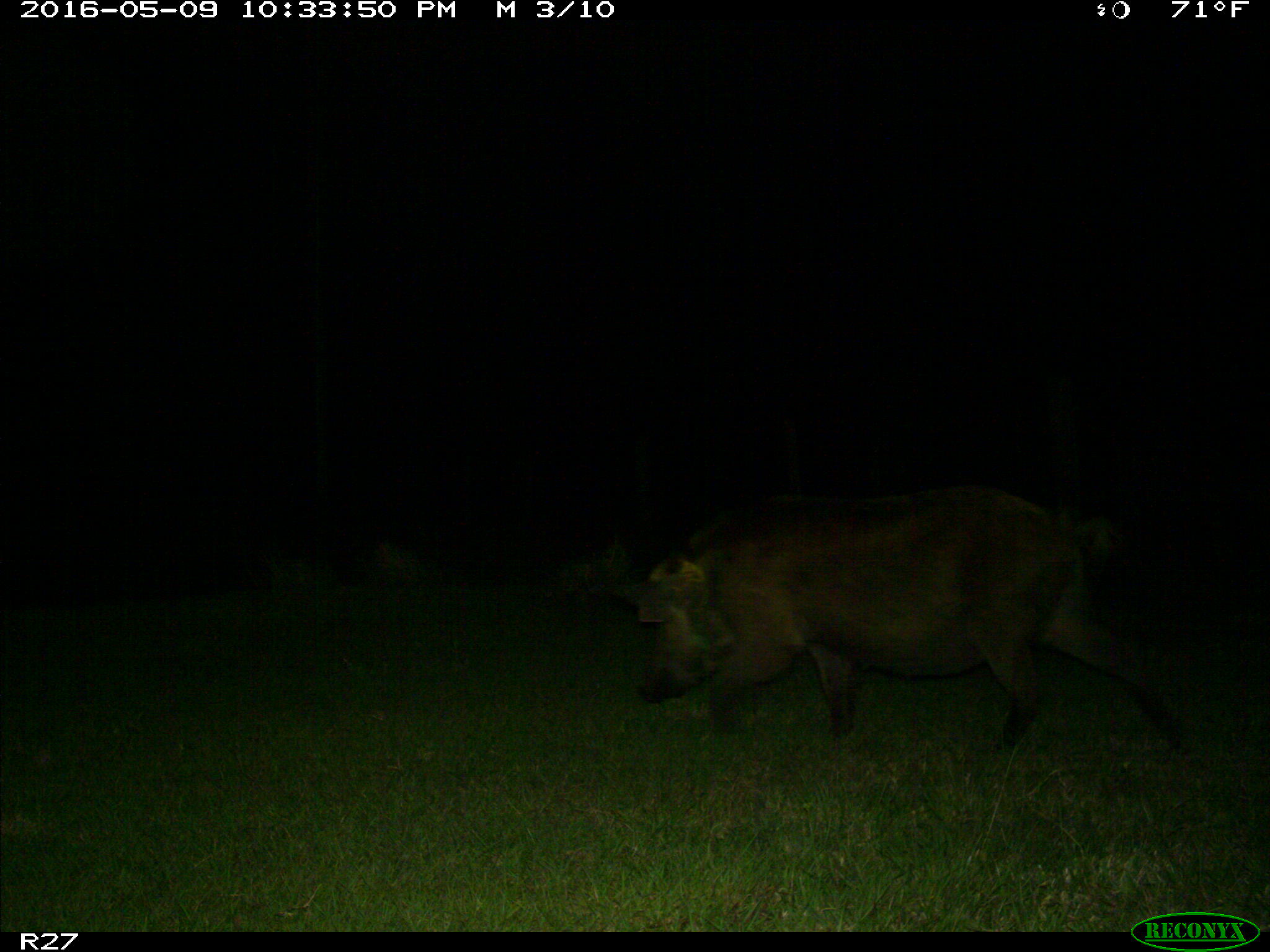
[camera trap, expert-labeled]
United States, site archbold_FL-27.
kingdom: Animalia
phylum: Chordata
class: Mammalia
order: Artiodactyla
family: Suidae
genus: Sus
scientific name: Sus scrofa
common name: wild boar